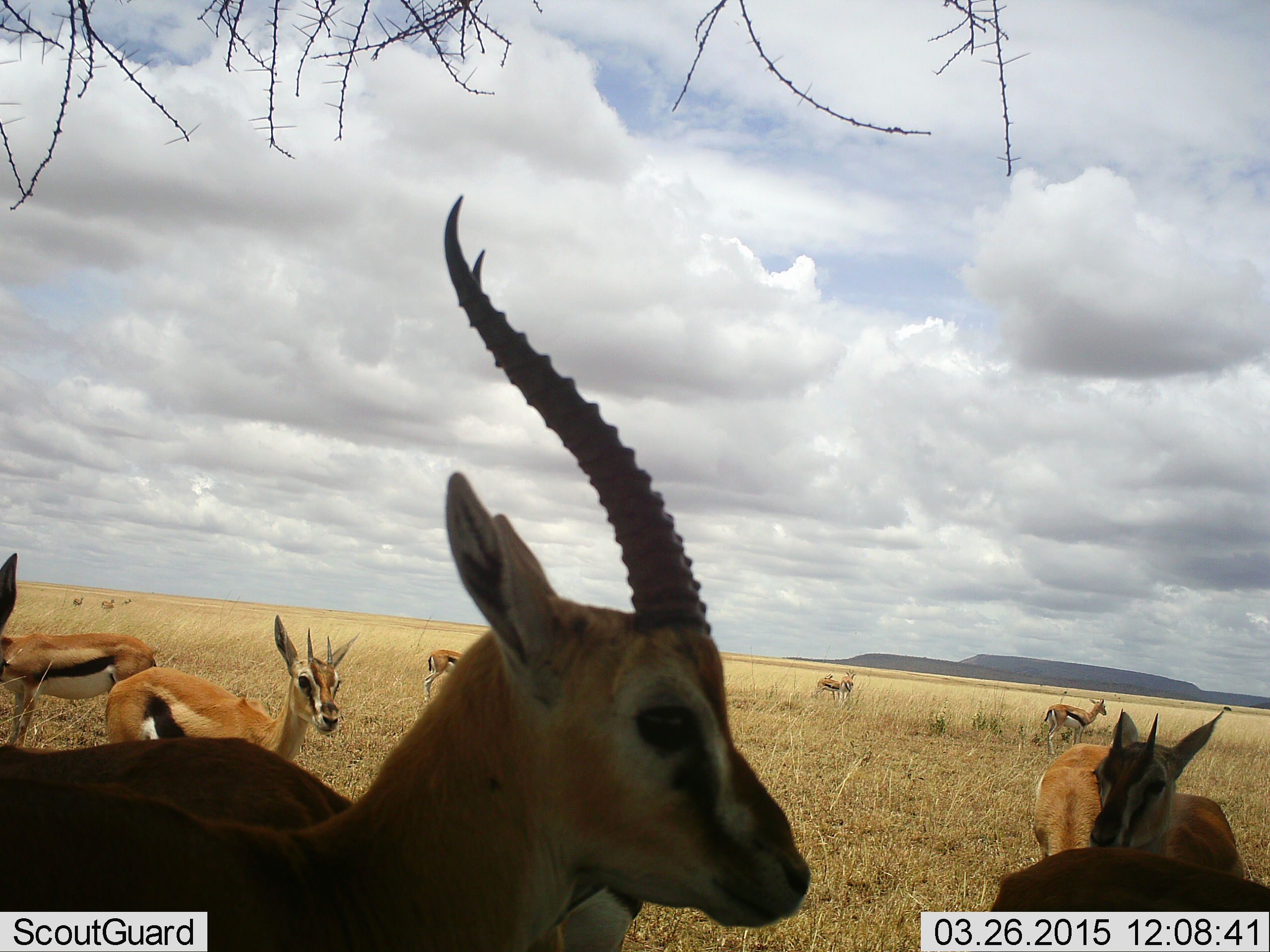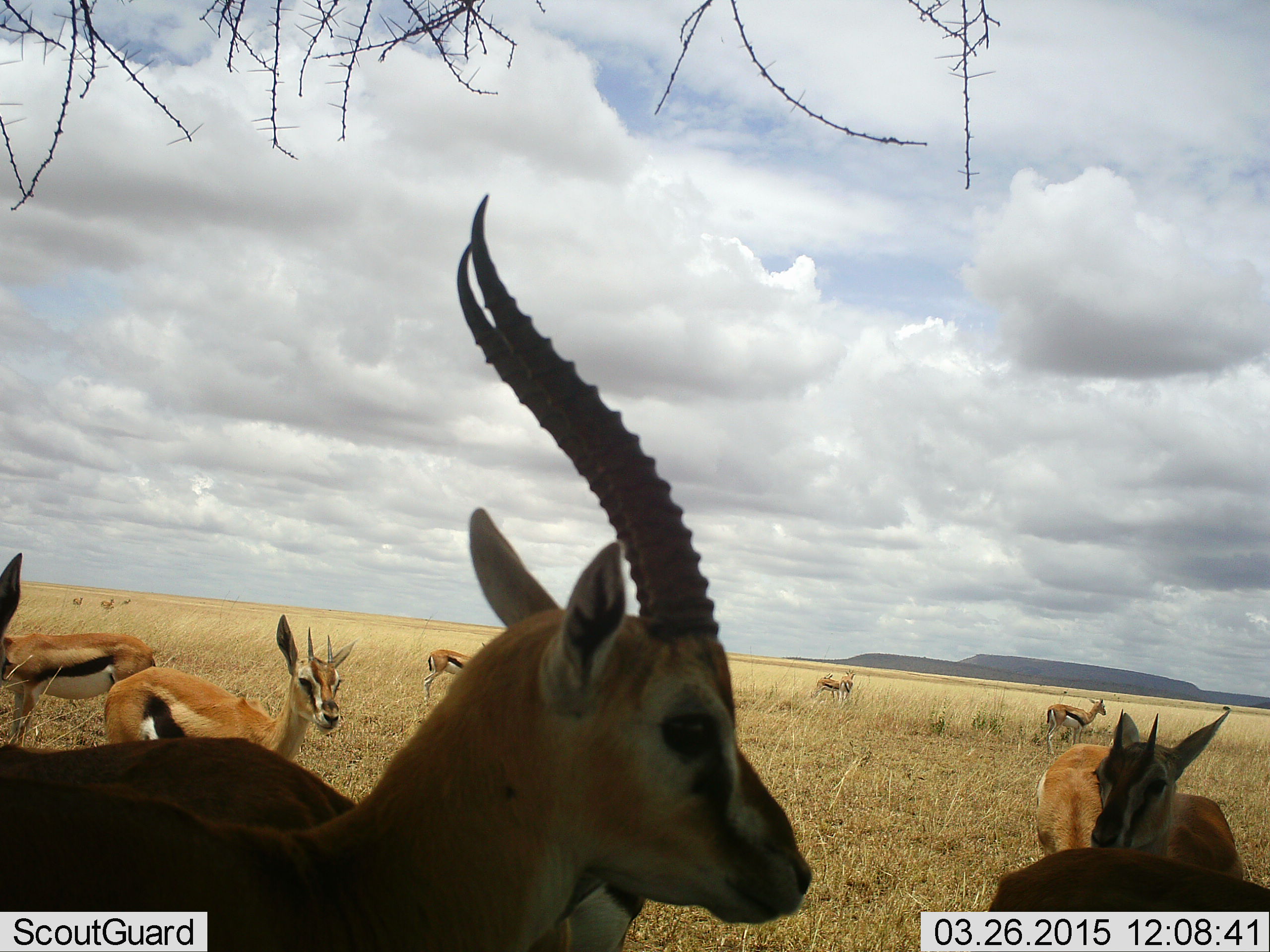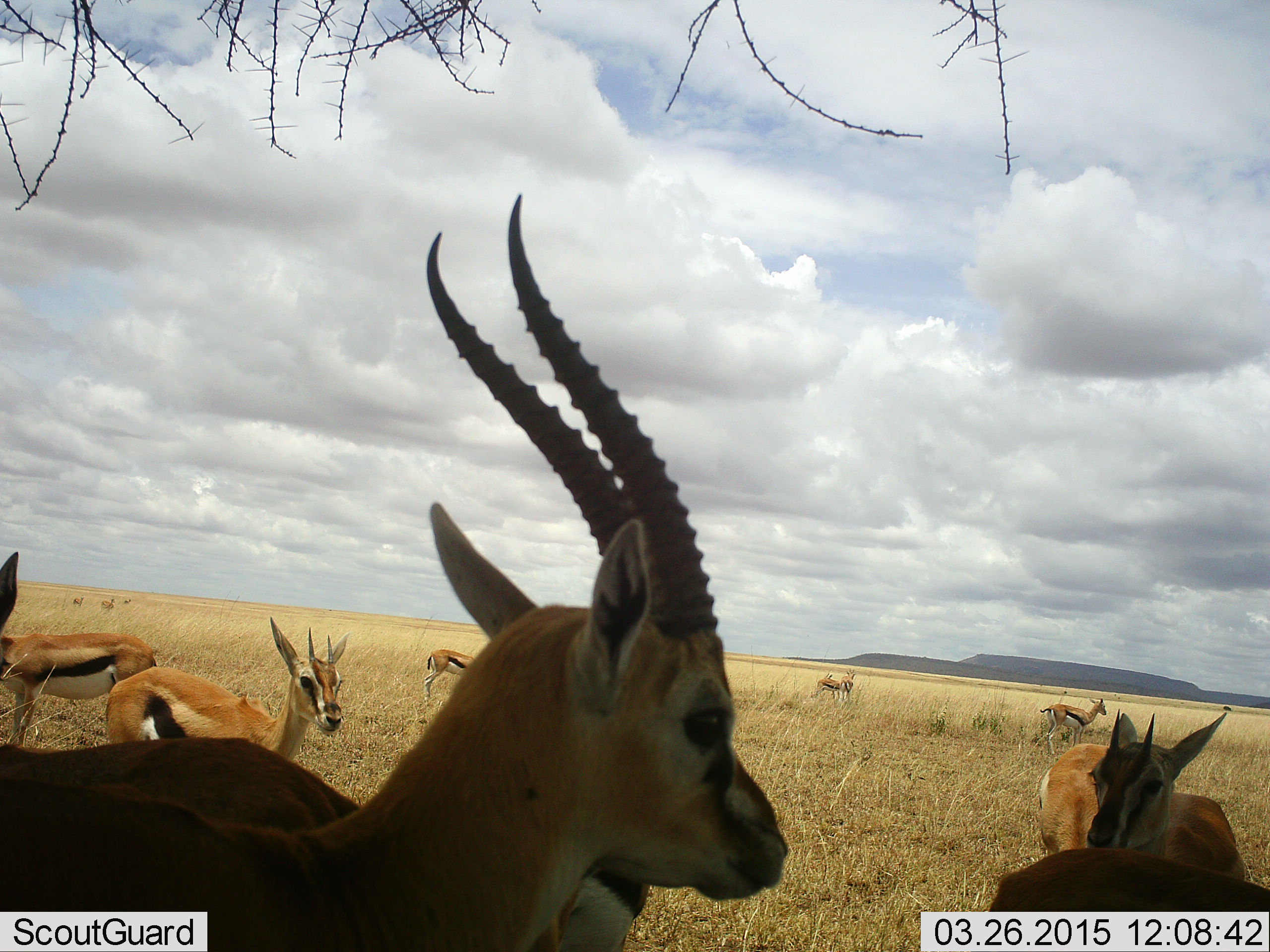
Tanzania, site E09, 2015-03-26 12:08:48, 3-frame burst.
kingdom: Animalia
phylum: Chordata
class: Mammalia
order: Artiodactyla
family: Bovidae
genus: Eudorcas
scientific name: Eudorcas thomsonii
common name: thomson's gazelle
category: gazellethomsons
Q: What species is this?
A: Gazellethomsons (thomson's gazelle) (Eudorcas thomsonii).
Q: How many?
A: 11-50.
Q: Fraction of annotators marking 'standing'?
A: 90%.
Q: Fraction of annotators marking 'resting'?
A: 0%.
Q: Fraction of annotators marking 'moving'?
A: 10%.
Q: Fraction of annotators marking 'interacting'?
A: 0%.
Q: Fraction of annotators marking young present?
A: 10%.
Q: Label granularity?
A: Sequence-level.